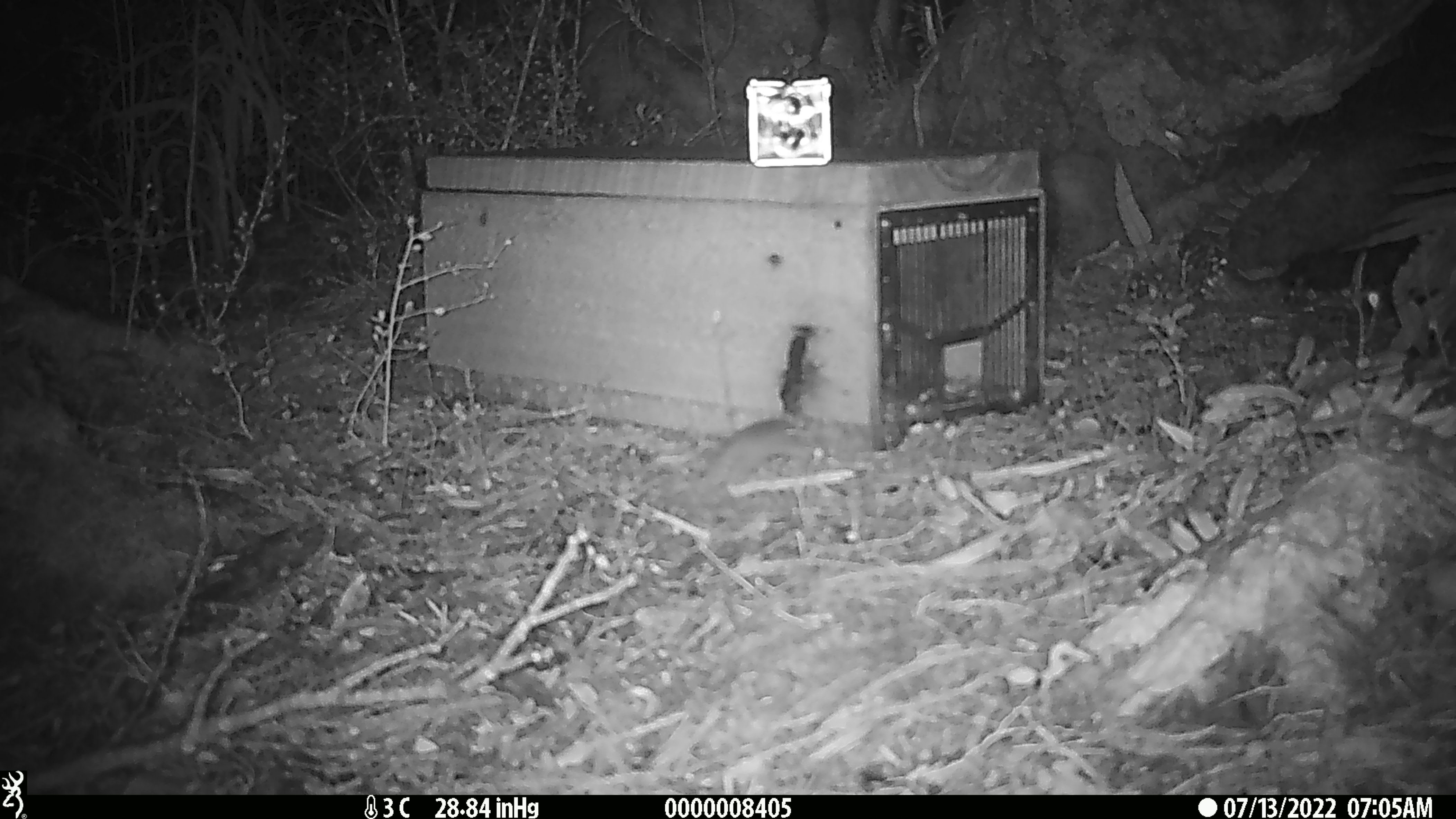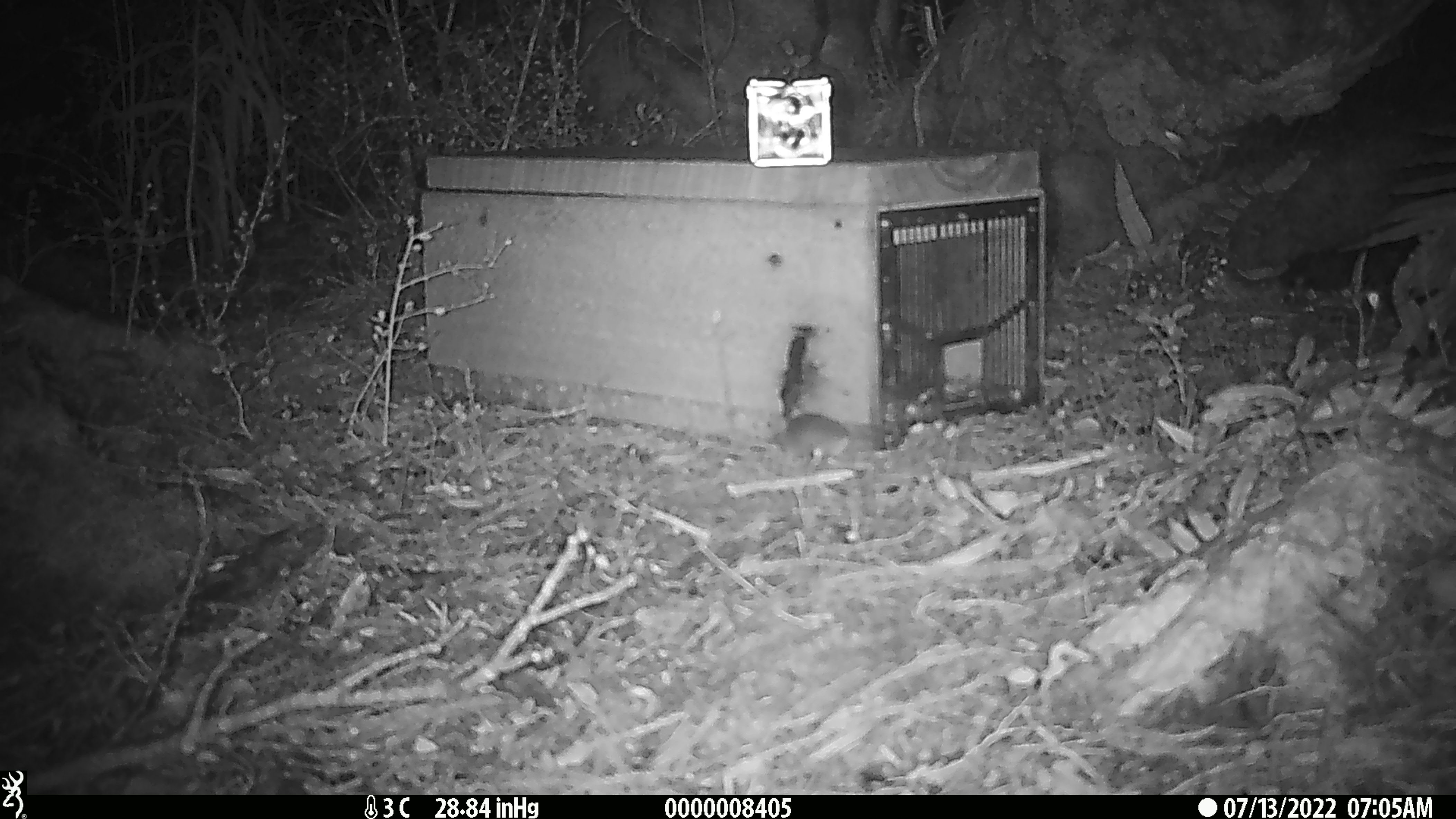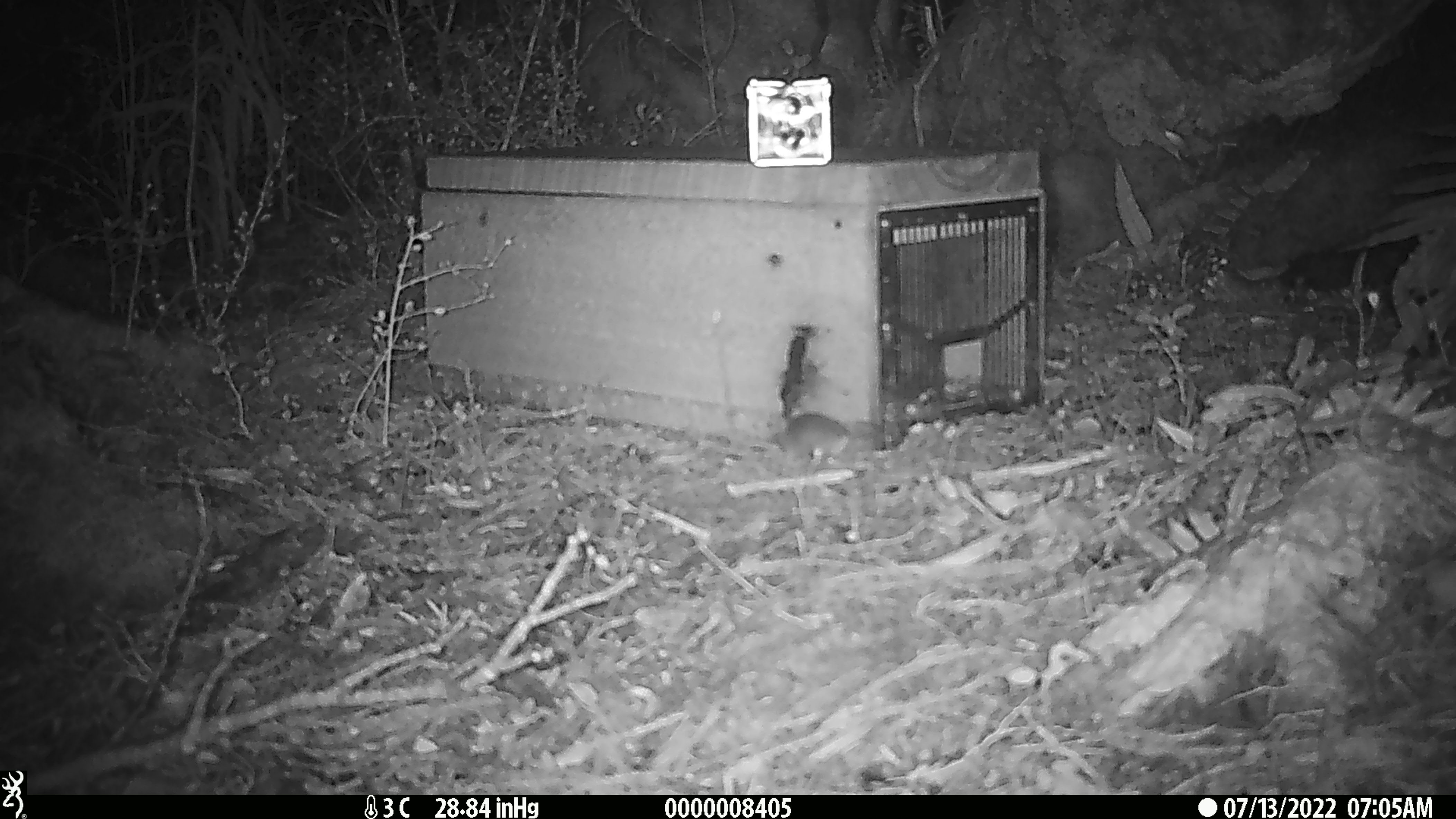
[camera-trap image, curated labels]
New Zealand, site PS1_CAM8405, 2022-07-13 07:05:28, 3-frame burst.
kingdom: Animalia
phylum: Chordata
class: Mammalia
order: Rodentia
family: Muridae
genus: Mus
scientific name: Mus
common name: mouse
Mouse (Mus).